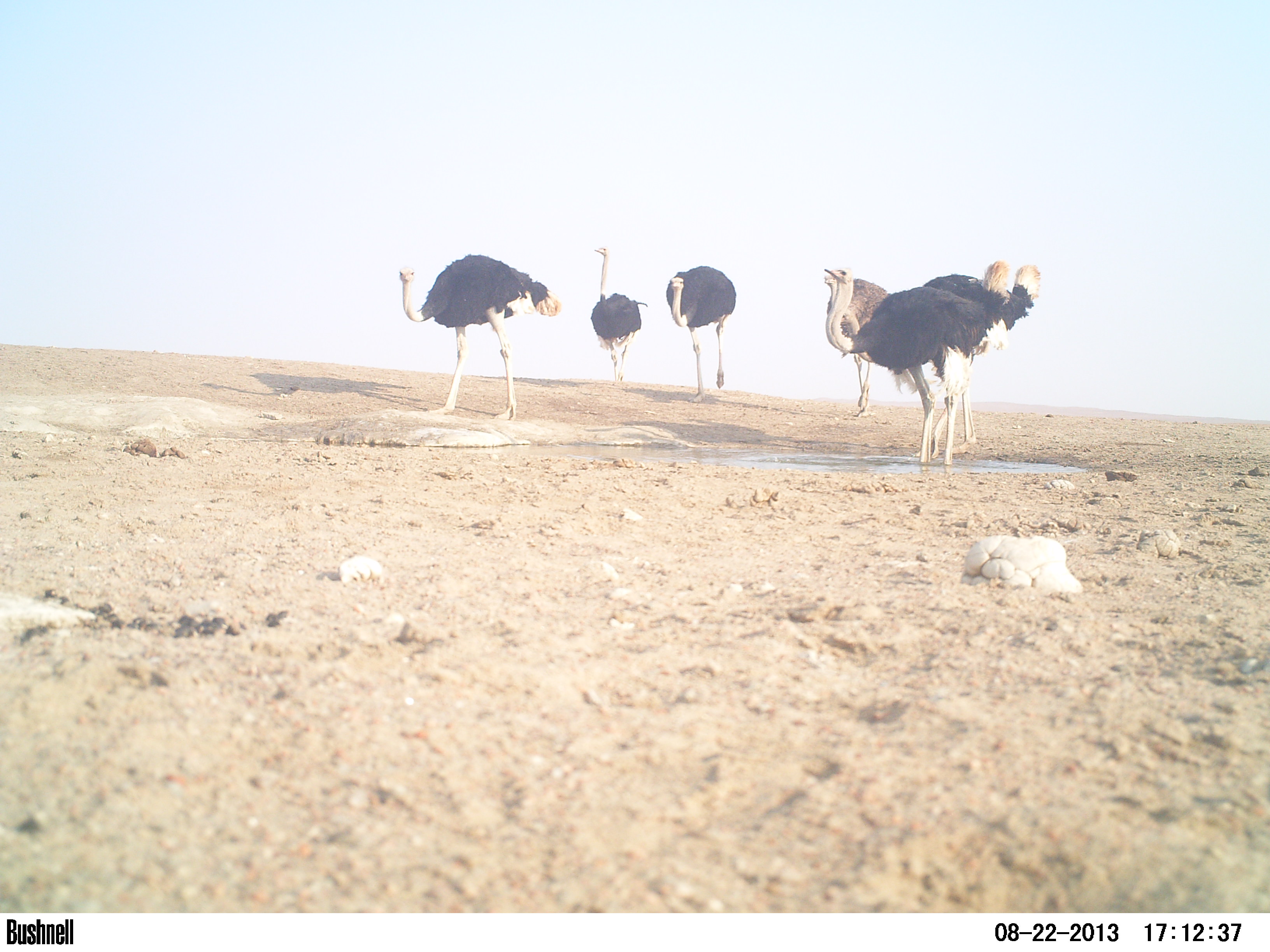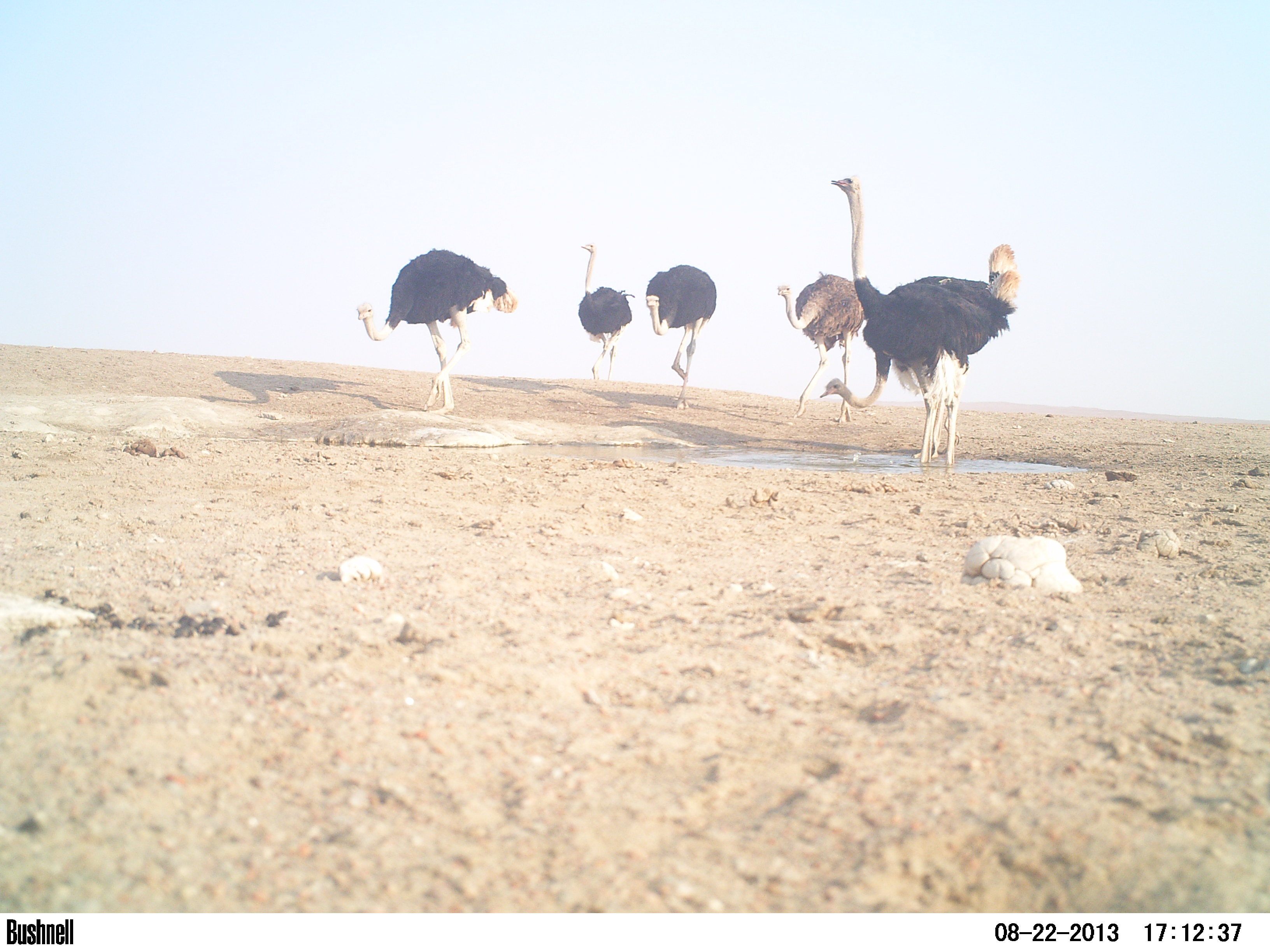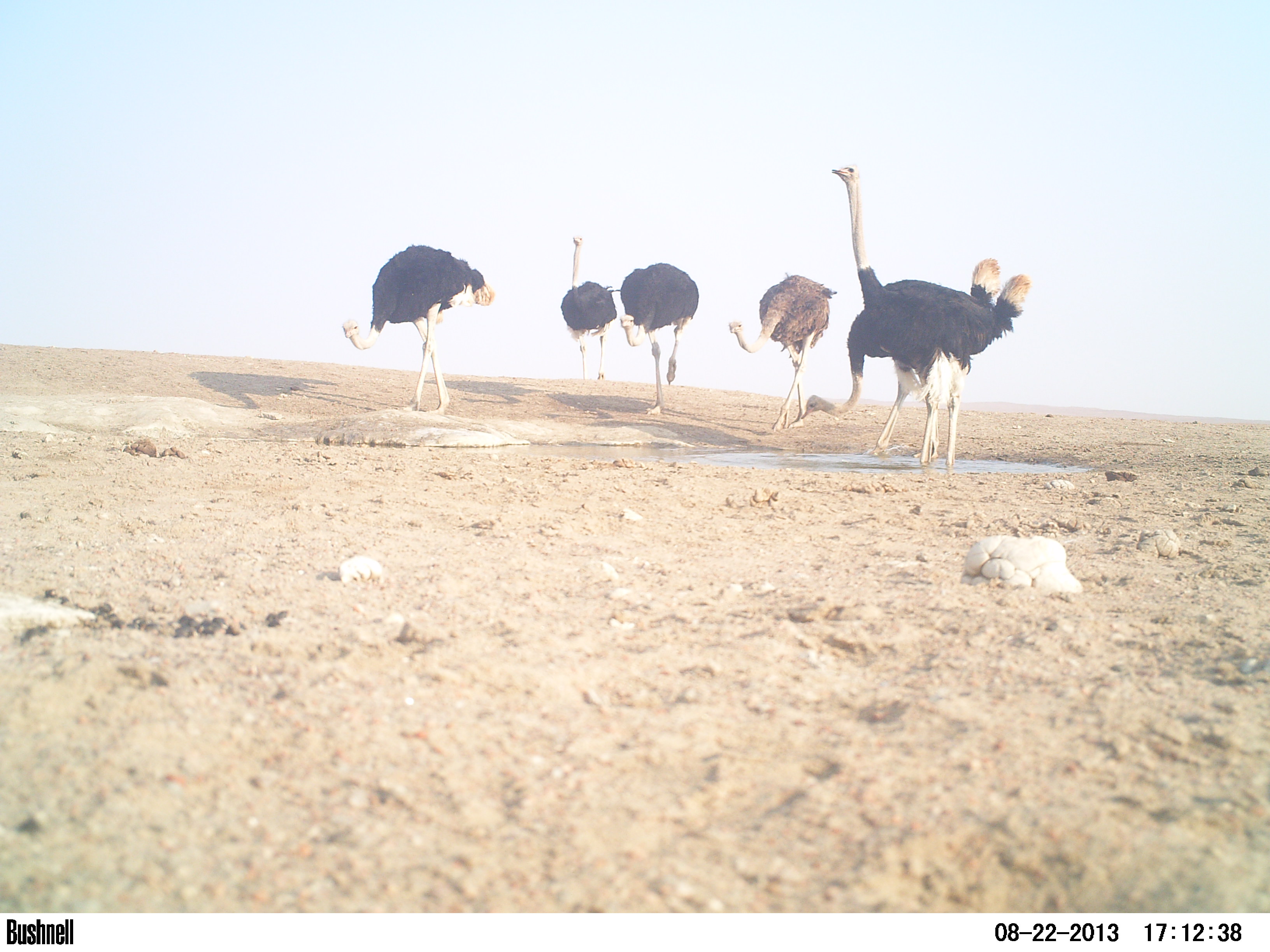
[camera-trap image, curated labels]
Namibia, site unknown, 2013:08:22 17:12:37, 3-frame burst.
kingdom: Animalia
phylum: Chordata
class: Aves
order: Struthioniformes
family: Struthionidae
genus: Struthio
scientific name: Struthio camelus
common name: common ostrich